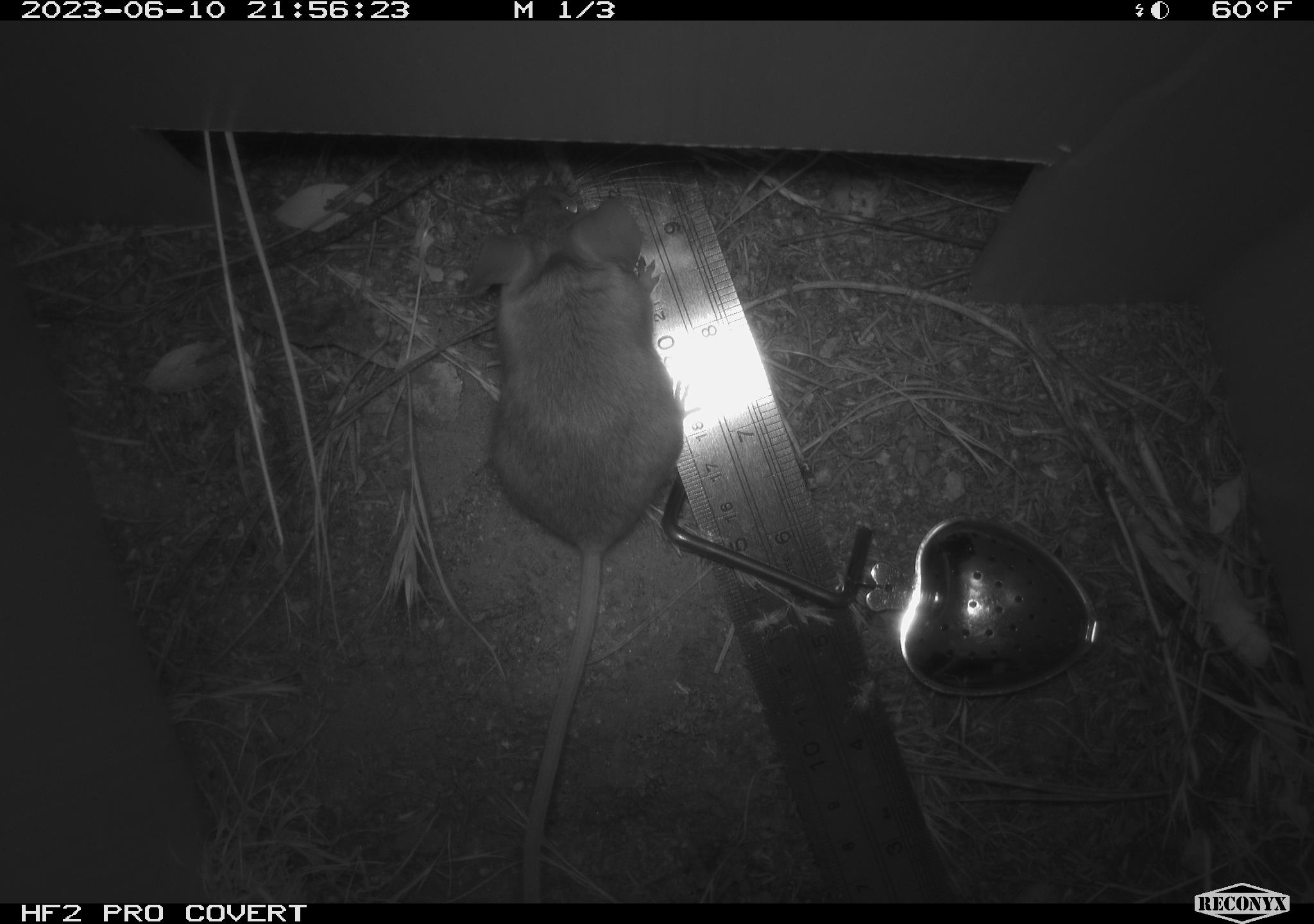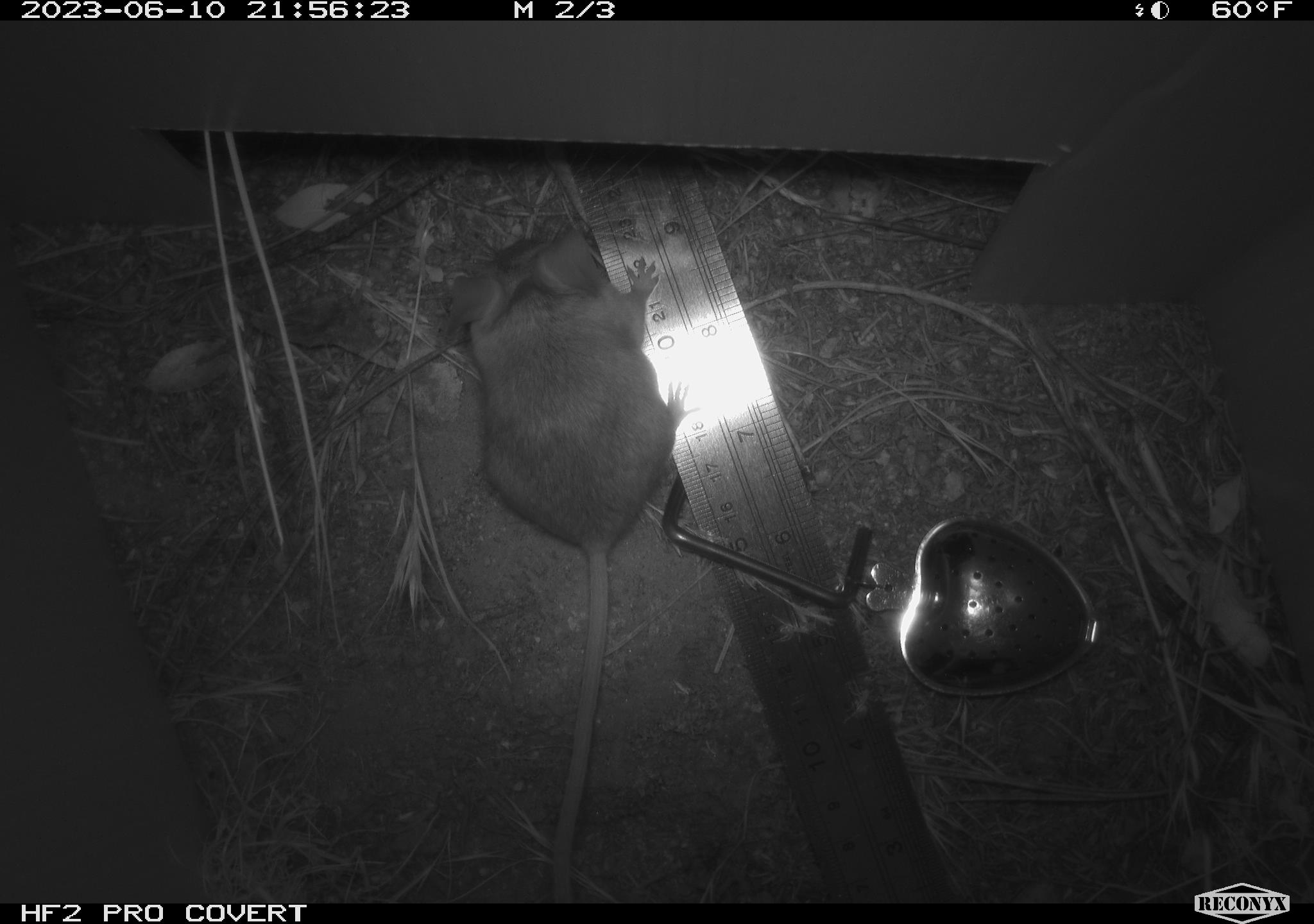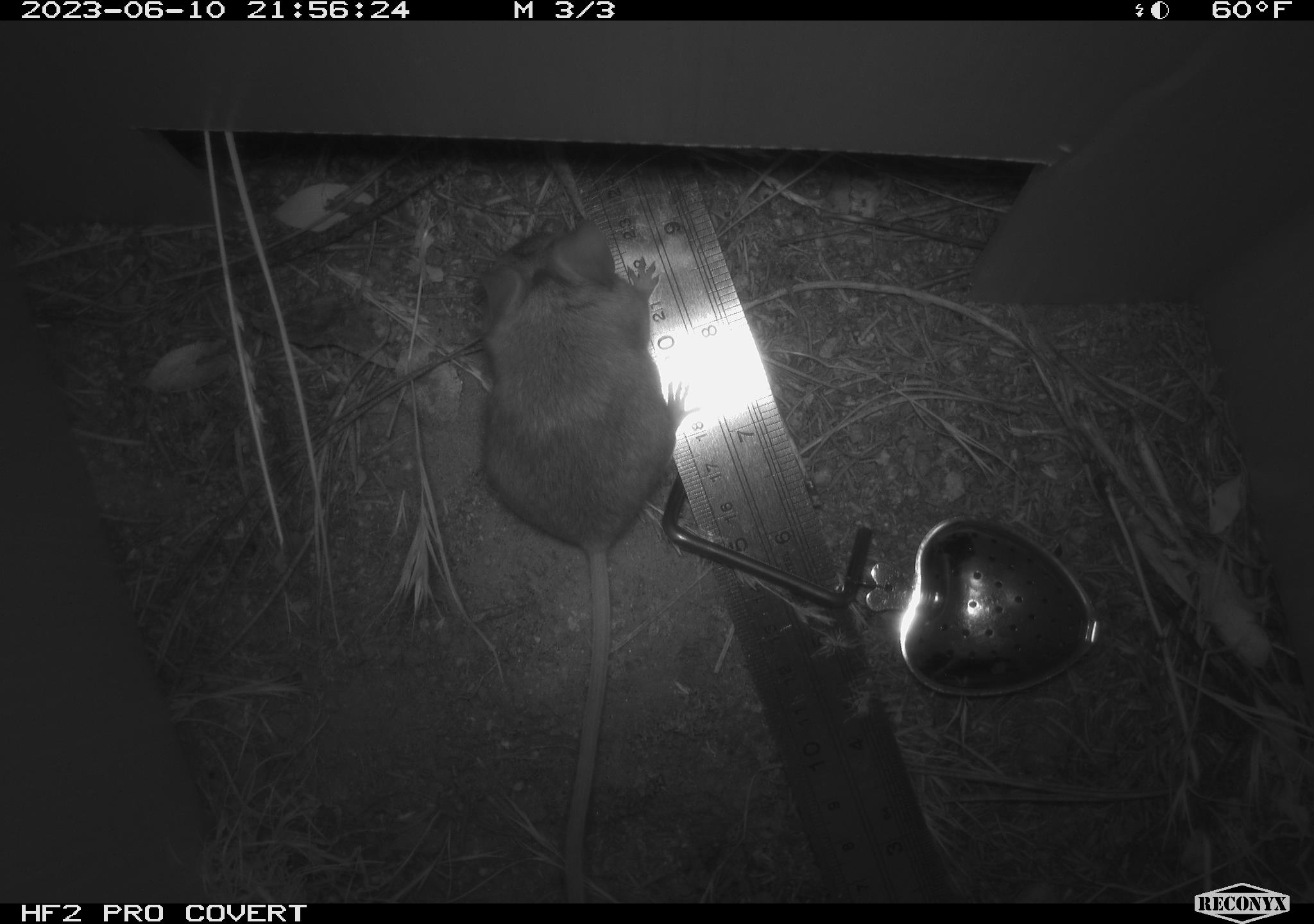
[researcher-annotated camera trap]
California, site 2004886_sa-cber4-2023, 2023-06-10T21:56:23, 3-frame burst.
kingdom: Animalia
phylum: Chordata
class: Mammalia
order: Rodentia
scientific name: Rodentia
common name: mouse species